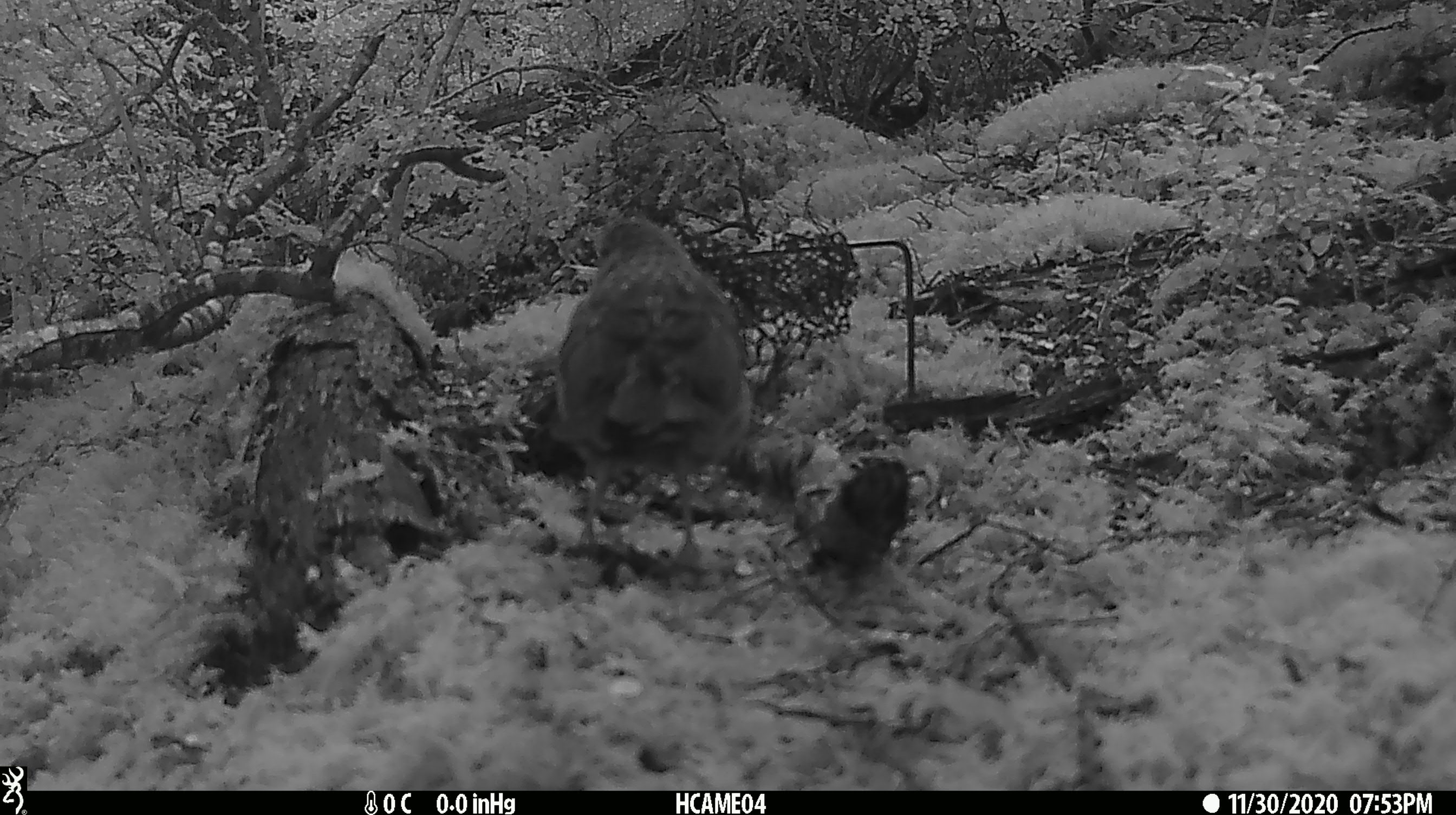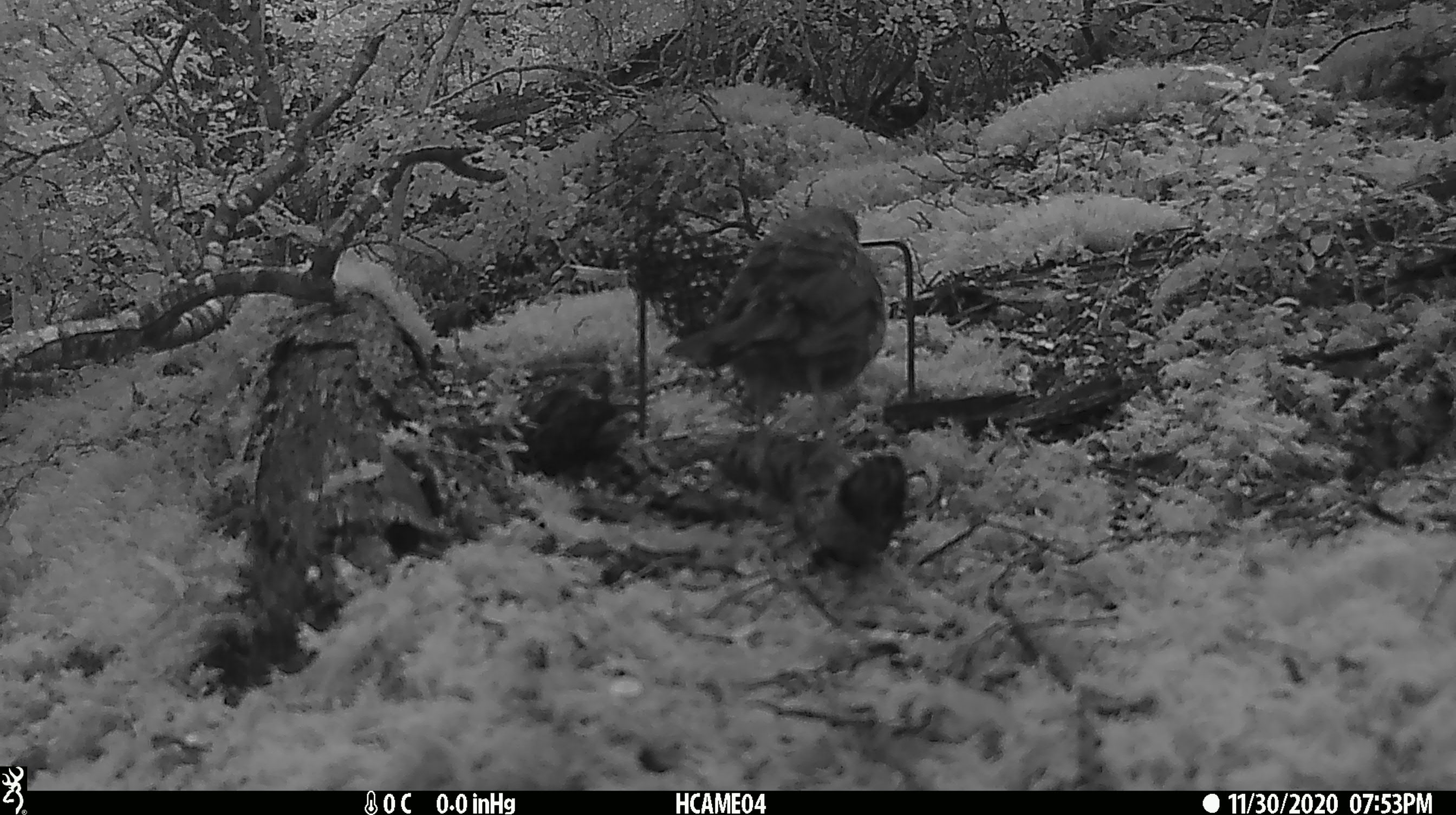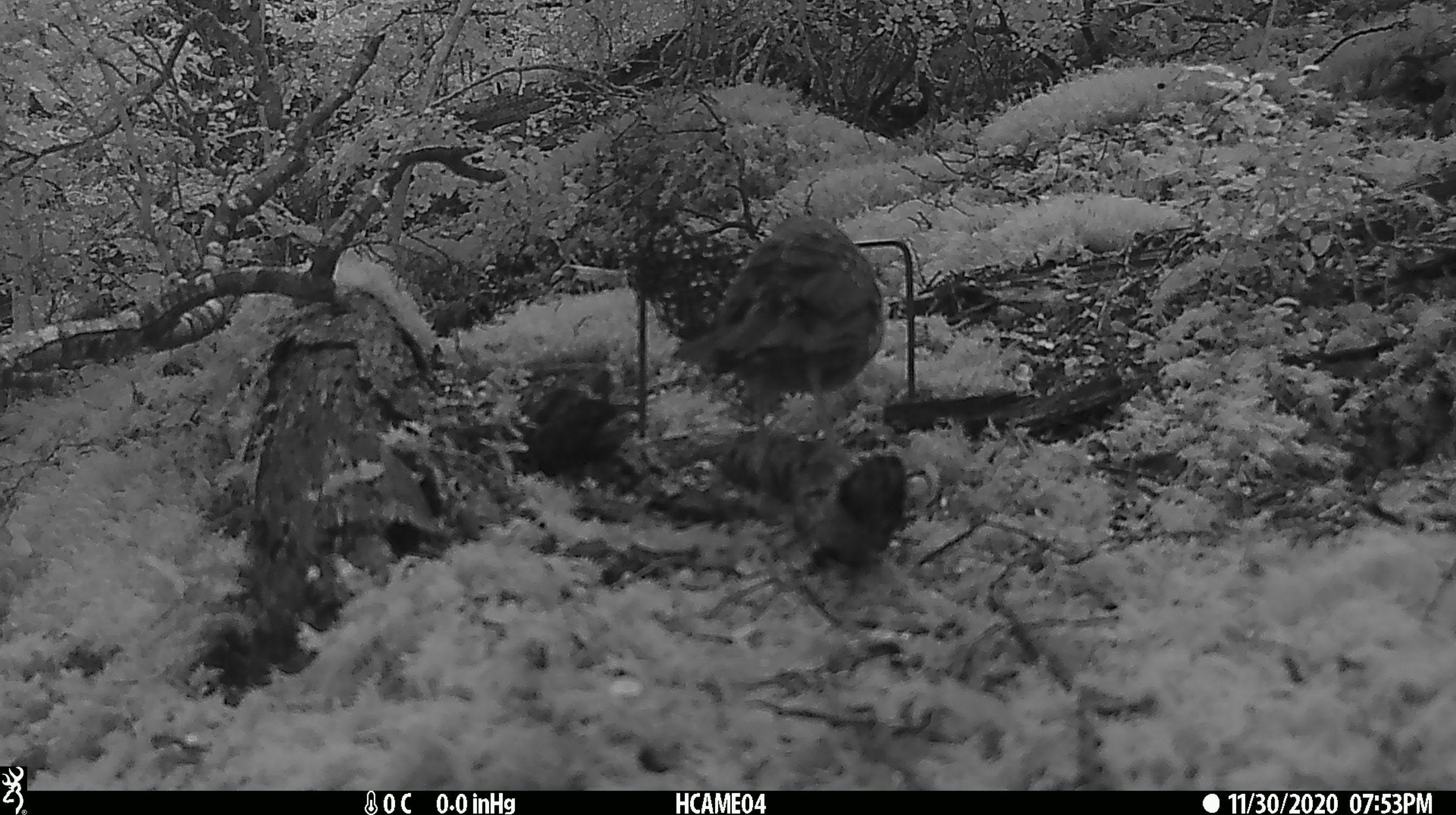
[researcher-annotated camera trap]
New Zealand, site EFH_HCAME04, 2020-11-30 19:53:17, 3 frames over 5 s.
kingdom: Animalia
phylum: Chordata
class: Aves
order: Passeriformes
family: Turdidae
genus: Turdus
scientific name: Turdus philomelos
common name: song thrush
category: thrush